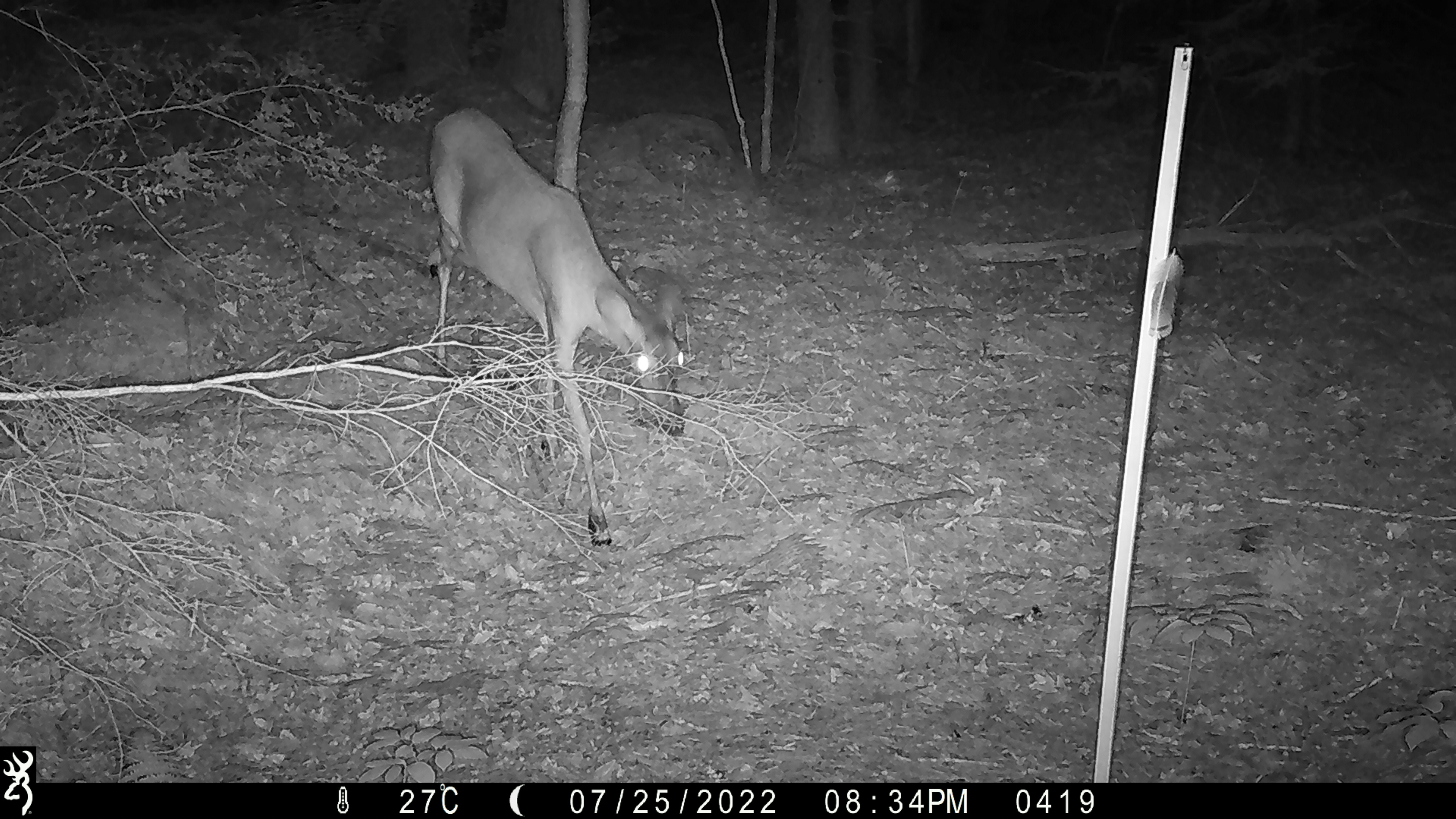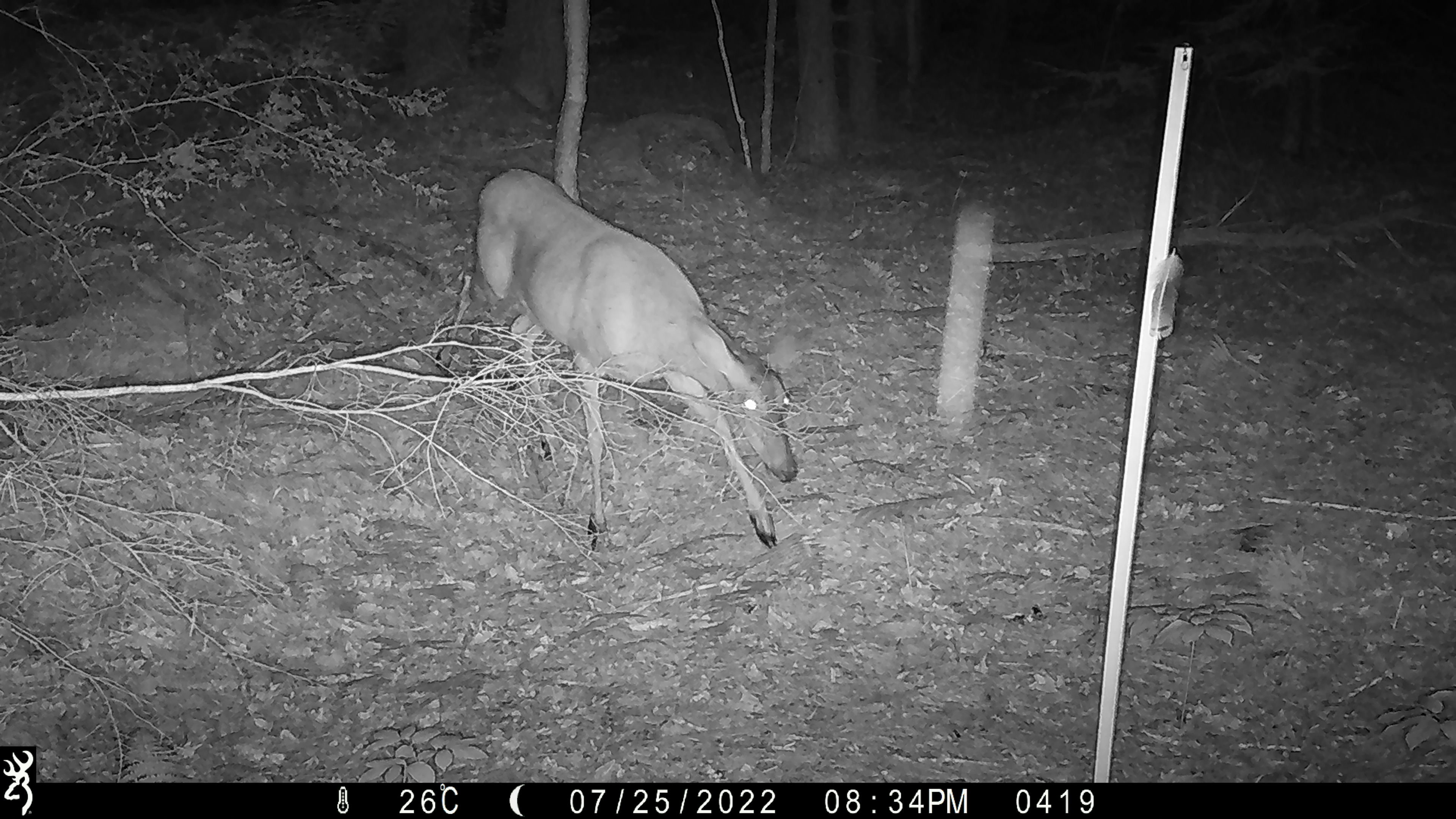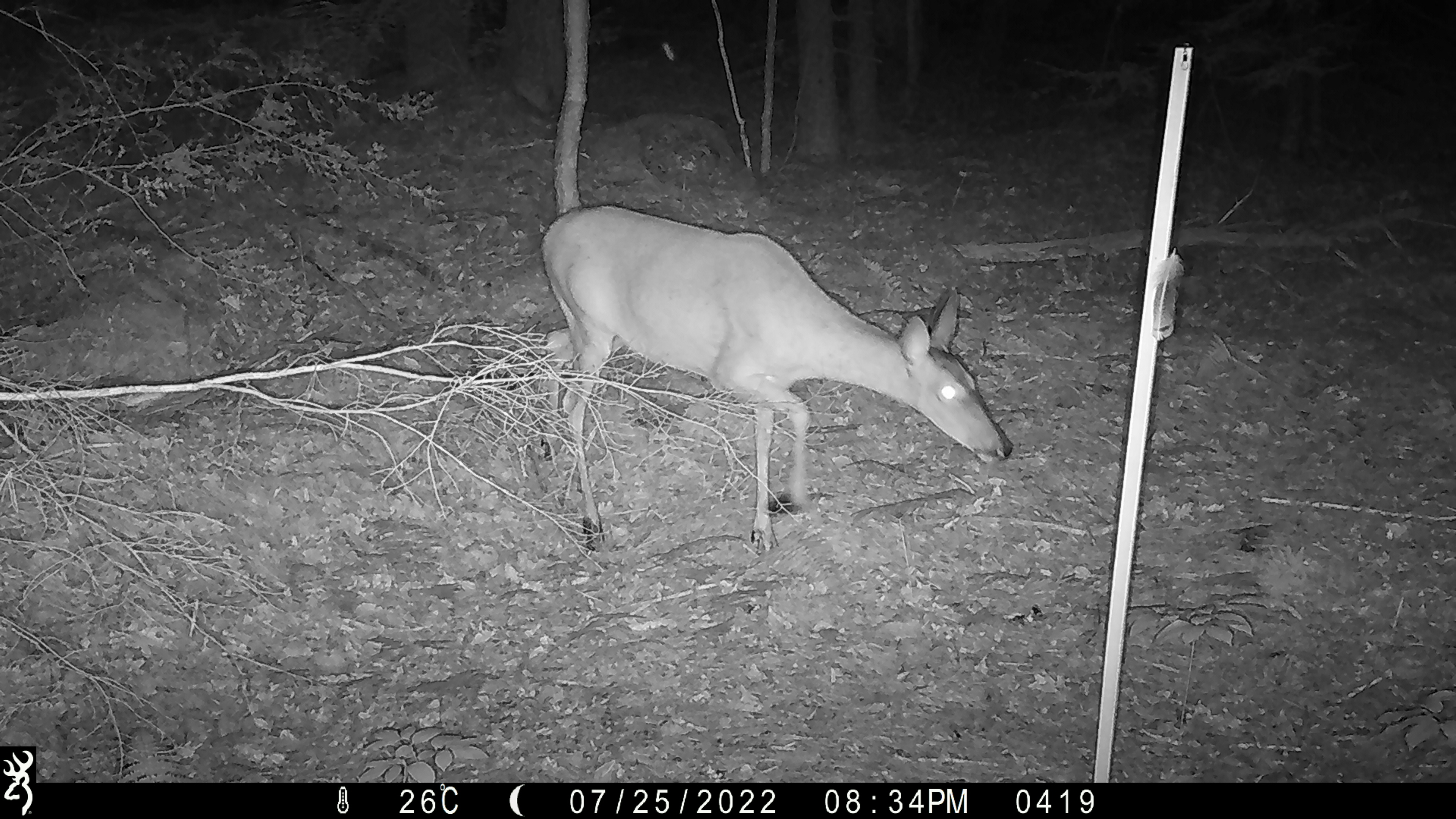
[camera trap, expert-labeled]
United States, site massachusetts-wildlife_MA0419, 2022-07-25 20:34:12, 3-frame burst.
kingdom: Animalia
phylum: Chordata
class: Mammalia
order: Artiodactyla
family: Cervidae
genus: Odocoileus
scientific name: Odocoileus virginianus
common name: white-tailed deer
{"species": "white-tailed deer (Odocoileus virginianus)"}